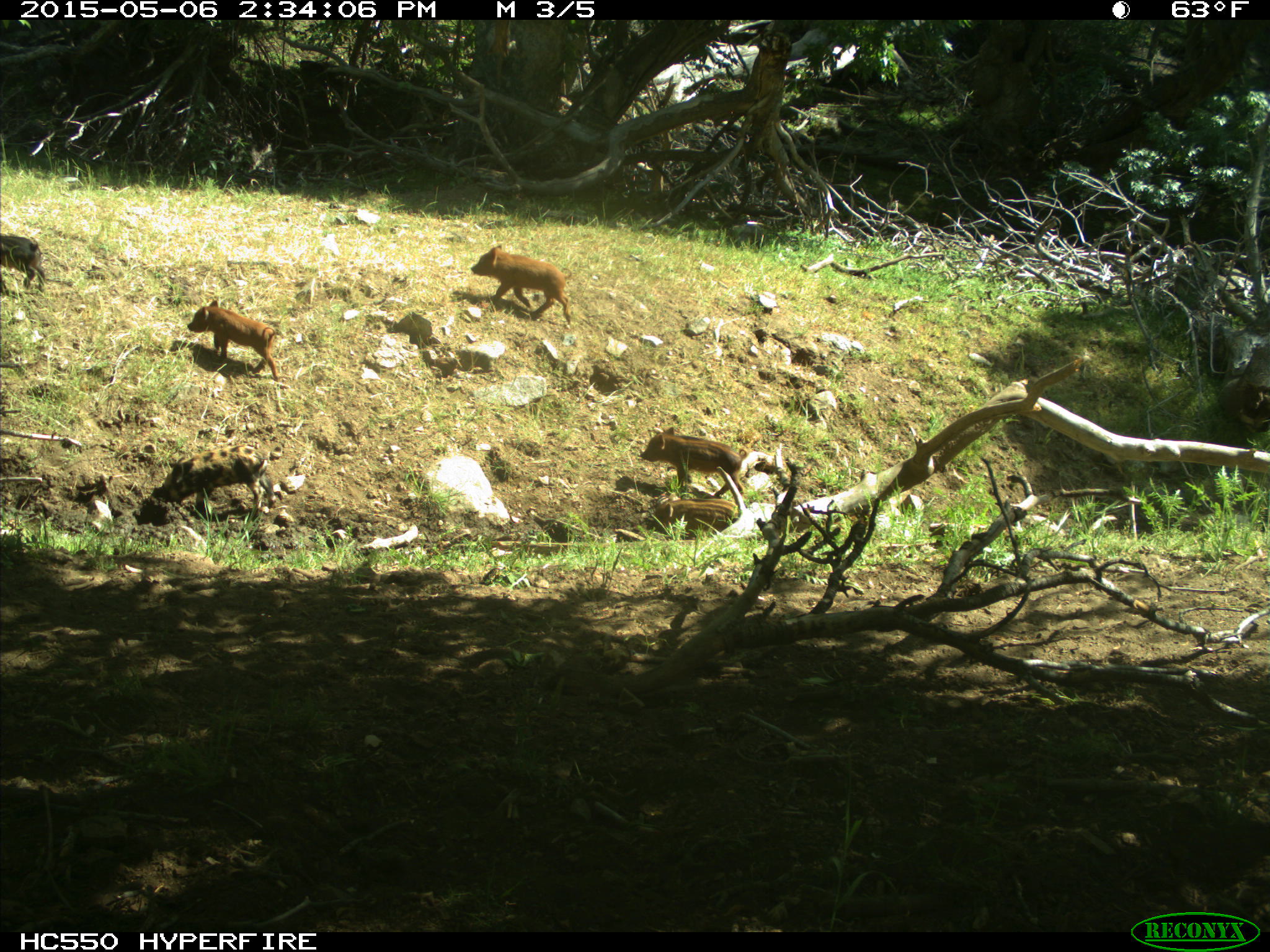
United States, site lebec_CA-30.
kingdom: Animalia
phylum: Chordata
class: Mammalia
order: Artiodactyla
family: Suidae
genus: Sus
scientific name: Sus scrofa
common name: wild boar